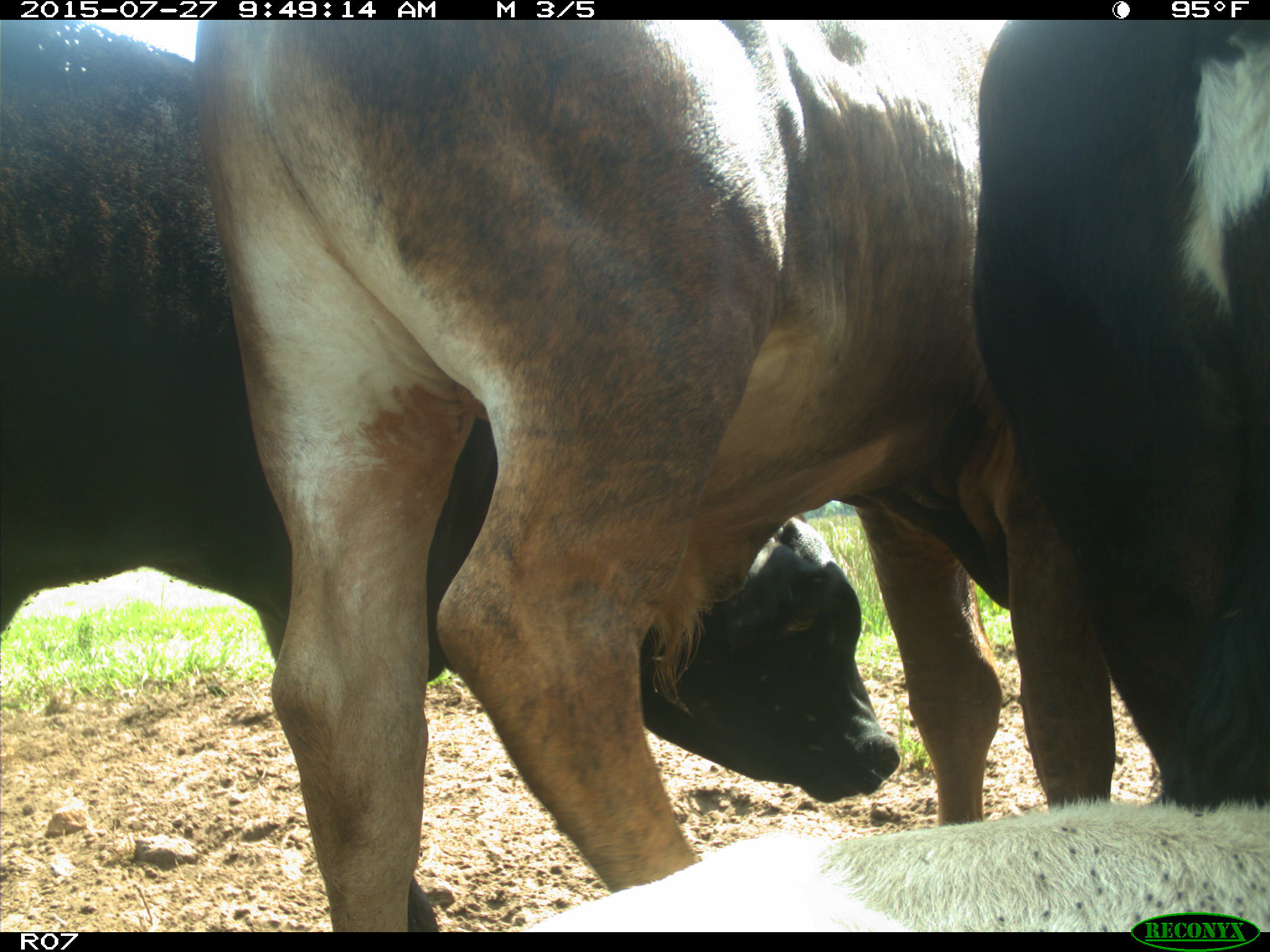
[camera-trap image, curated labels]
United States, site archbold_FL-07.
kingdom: Animalia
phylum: Chordata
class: Mammalia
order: Artiodactyla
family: Bovidae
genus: Bos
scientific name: Bos taurus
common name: domestic cow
Bos taurus (domestic cow).